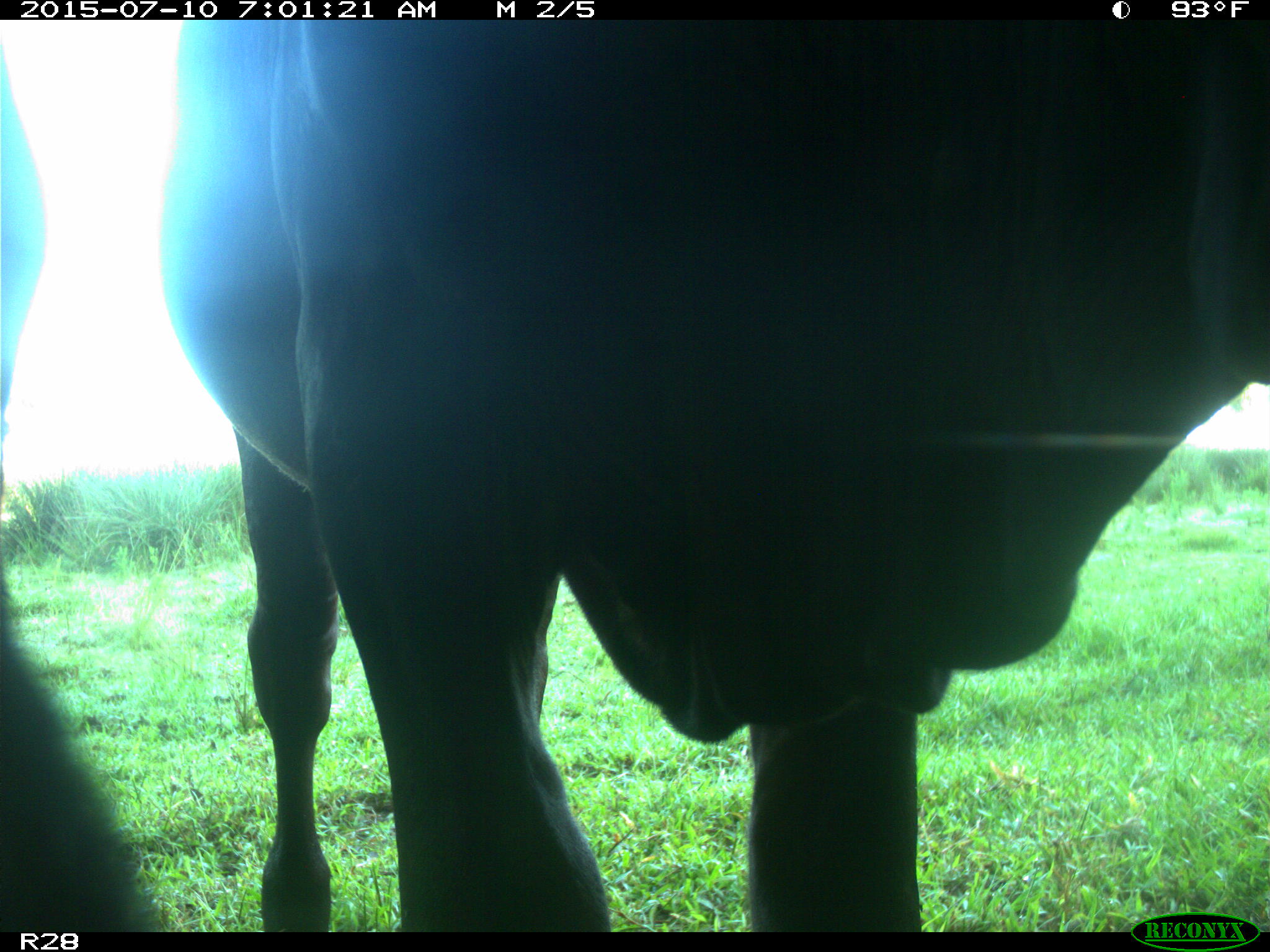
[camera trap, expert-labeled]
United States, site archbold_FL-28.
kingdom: Animalia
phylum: Chordata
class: Mammalia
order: Artiodactyla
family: Bovidae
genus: Bos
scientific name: Bos taurus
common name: domestic cow